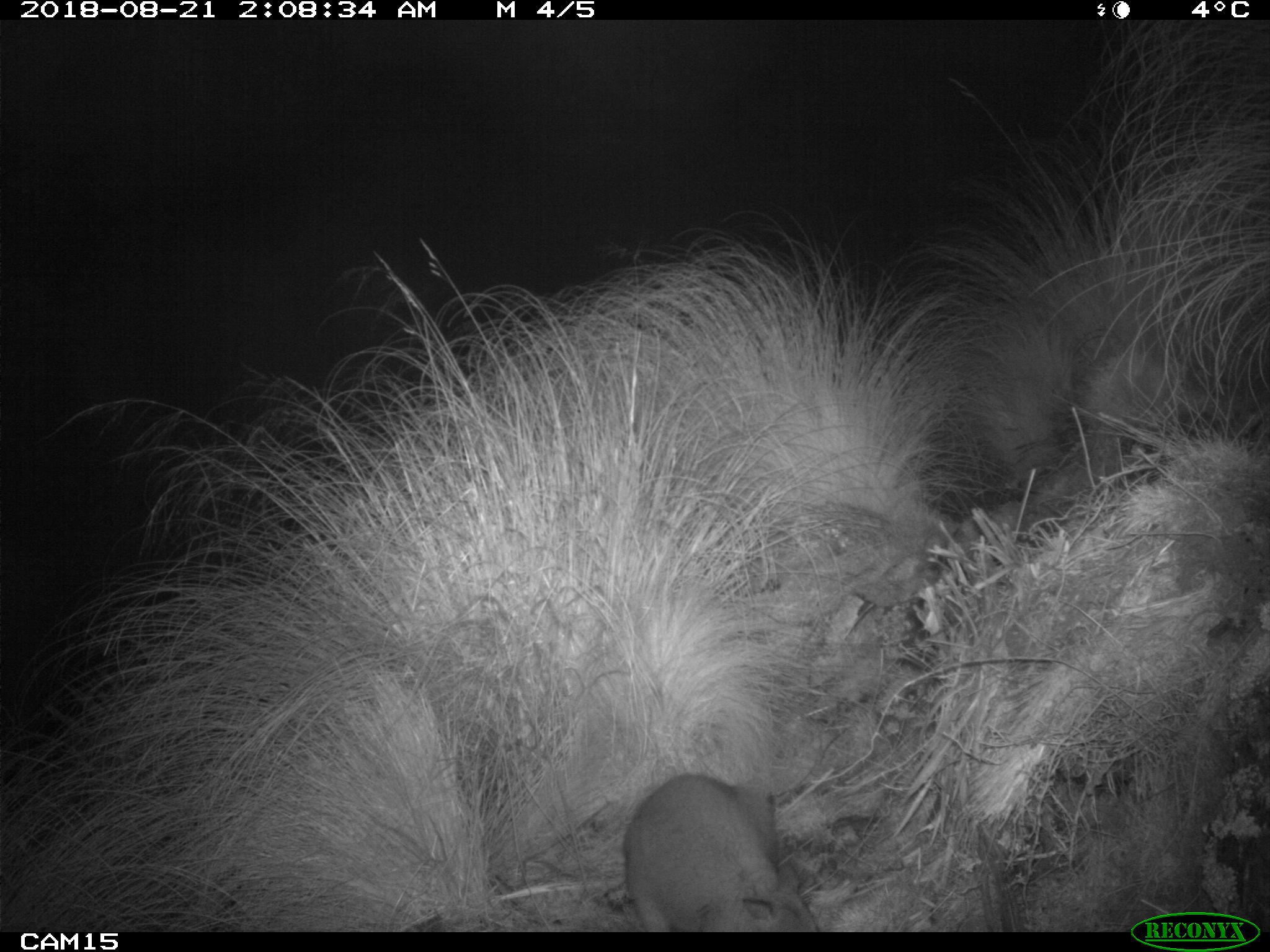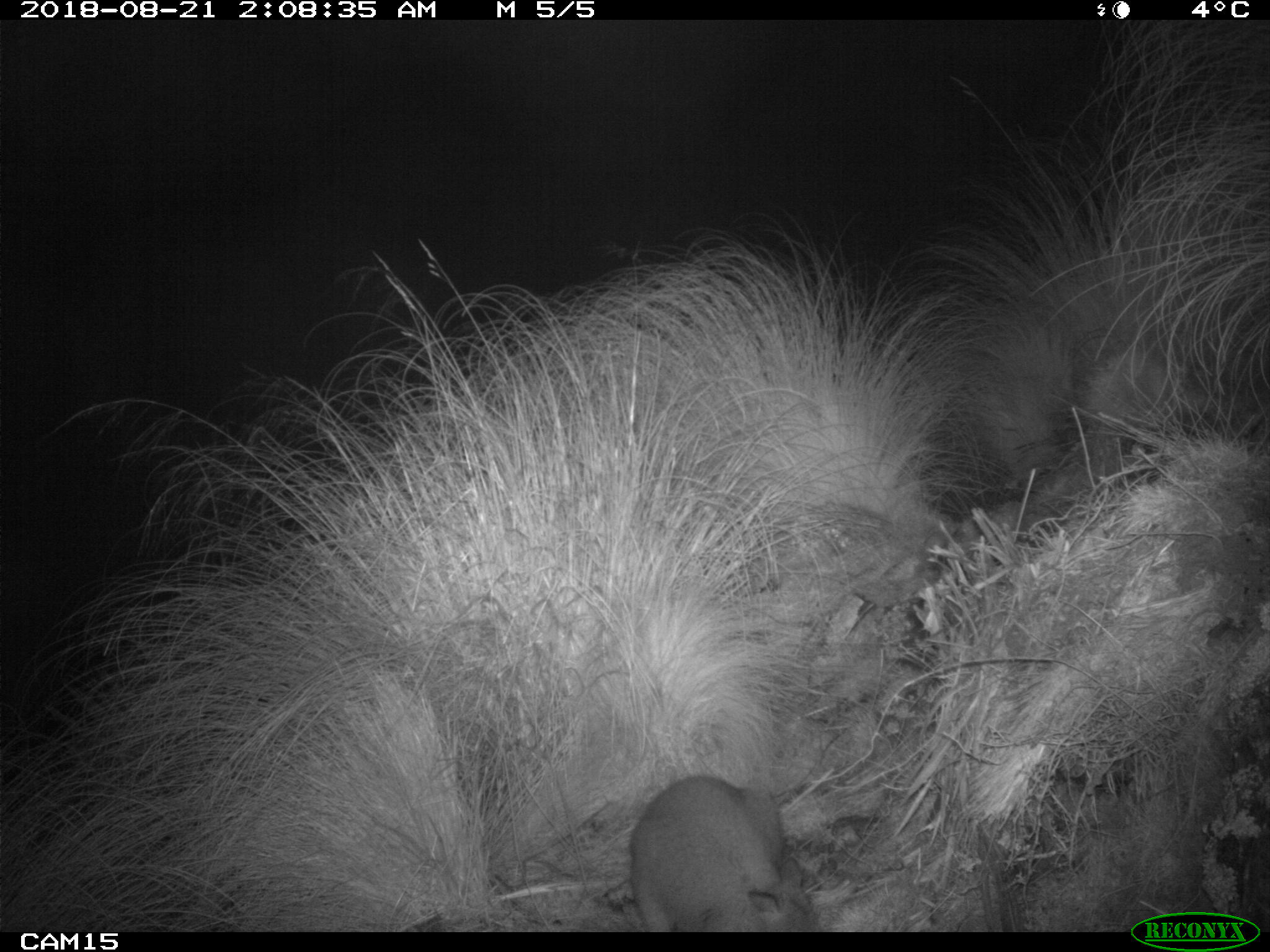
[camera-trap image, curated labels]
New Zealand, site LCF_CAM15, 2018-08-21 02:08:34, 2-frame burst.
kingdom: Animalia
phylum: Chordata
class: Mammalia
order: Diprotodontia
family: Macropodidae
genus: Notamacropus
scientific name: Notamacropus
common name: wallaby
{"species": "wallaby (Notamacropus)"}